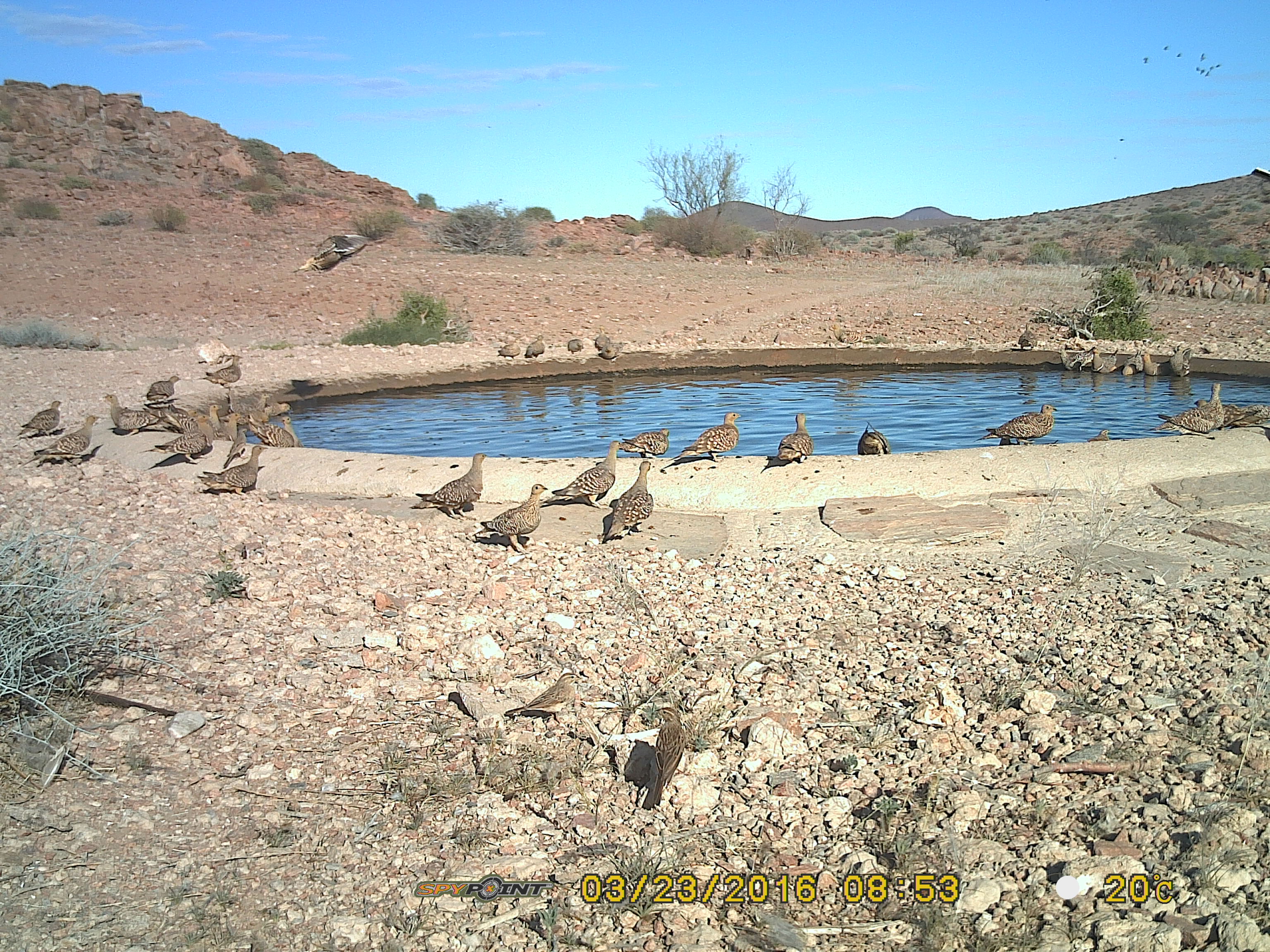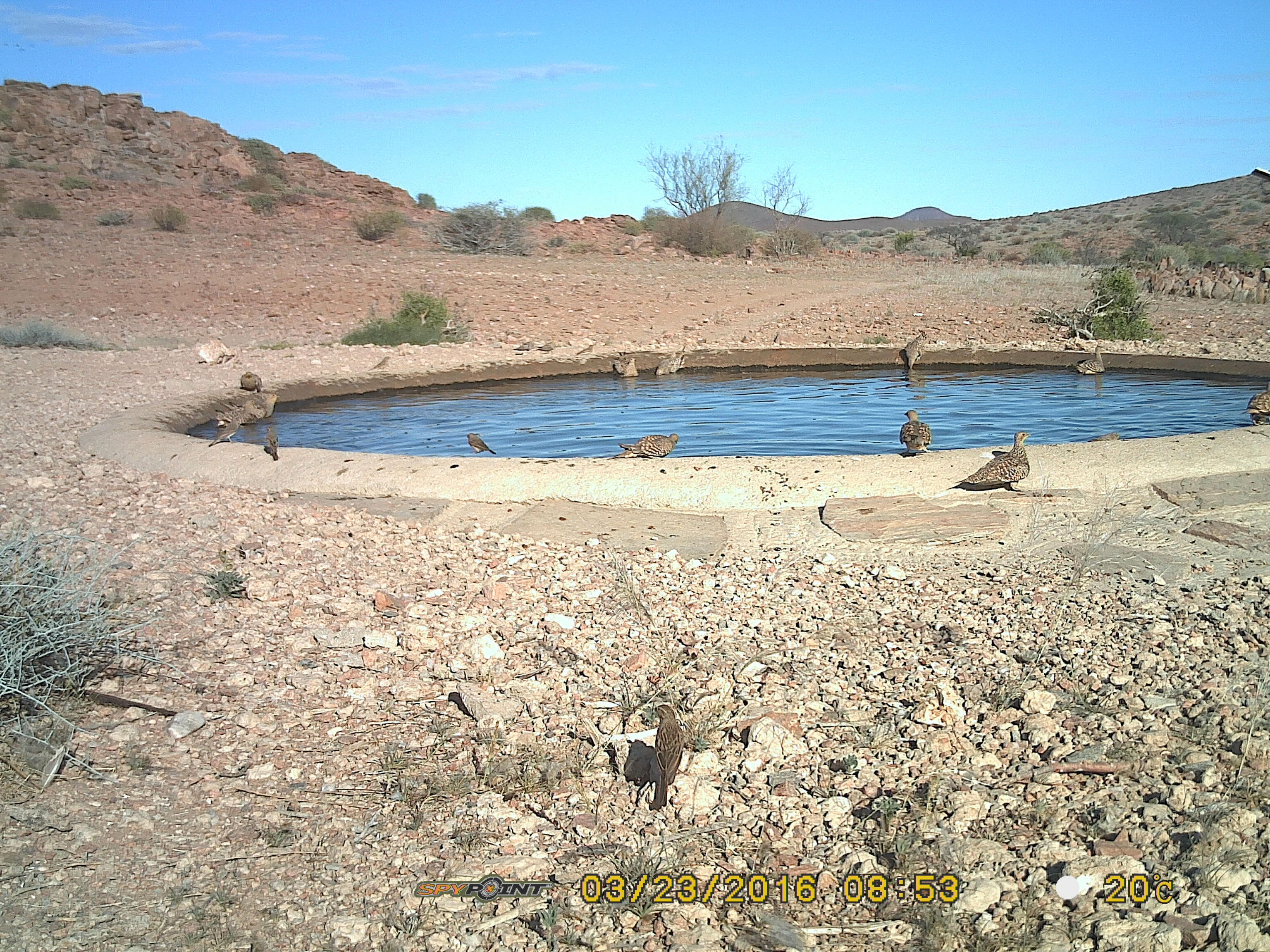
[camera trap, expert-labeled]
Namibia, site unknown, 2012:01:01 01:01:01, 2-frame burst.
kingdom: Animalia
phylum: Chordata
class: Aves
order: Pterocliformes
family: Pteroclidae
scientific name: Pteroclidae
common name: sandgrouse